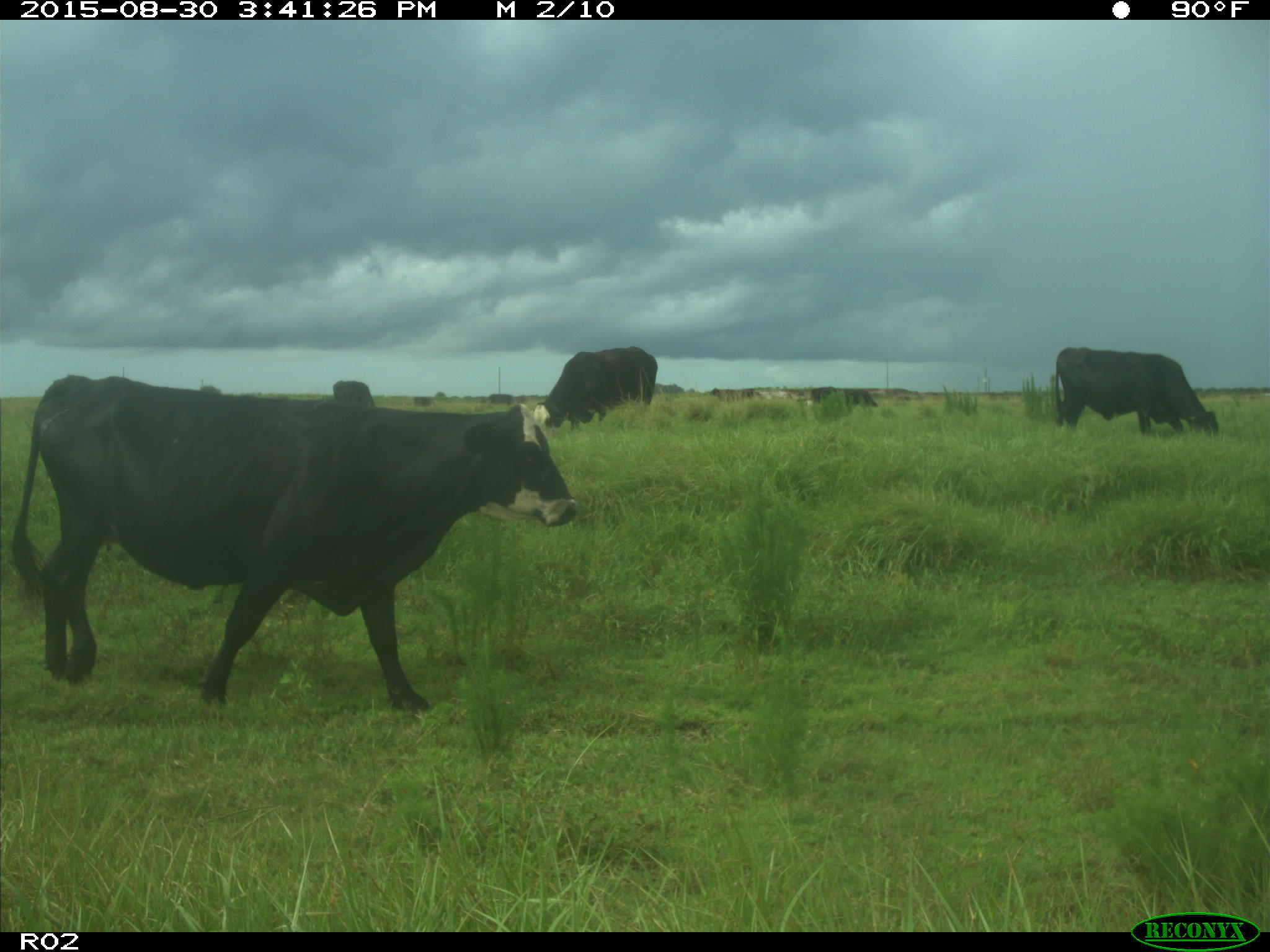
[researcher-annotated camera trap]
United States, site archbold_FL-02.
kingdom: Animalia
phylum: Chordata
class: Mammalia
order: Artiodactyla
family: Bovidae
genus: Bos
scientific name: Bos taurus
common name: domestic cow